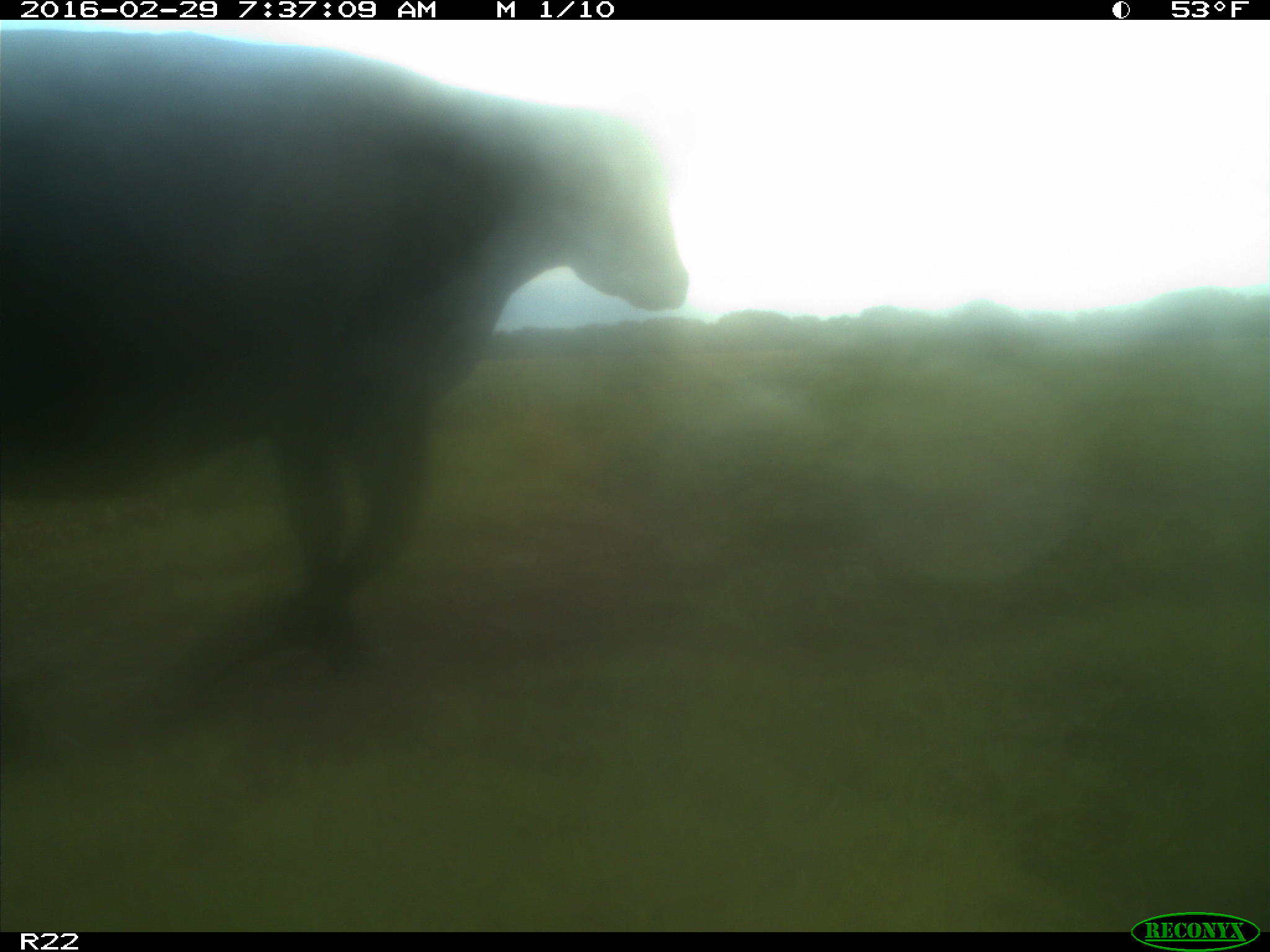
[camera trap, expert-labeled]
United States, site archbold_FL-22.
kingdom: Animalia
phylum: Chordata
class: Mammalia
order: Artiodactyla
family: Bovidae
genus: Bos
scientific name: Bos taurus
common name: domestic cow